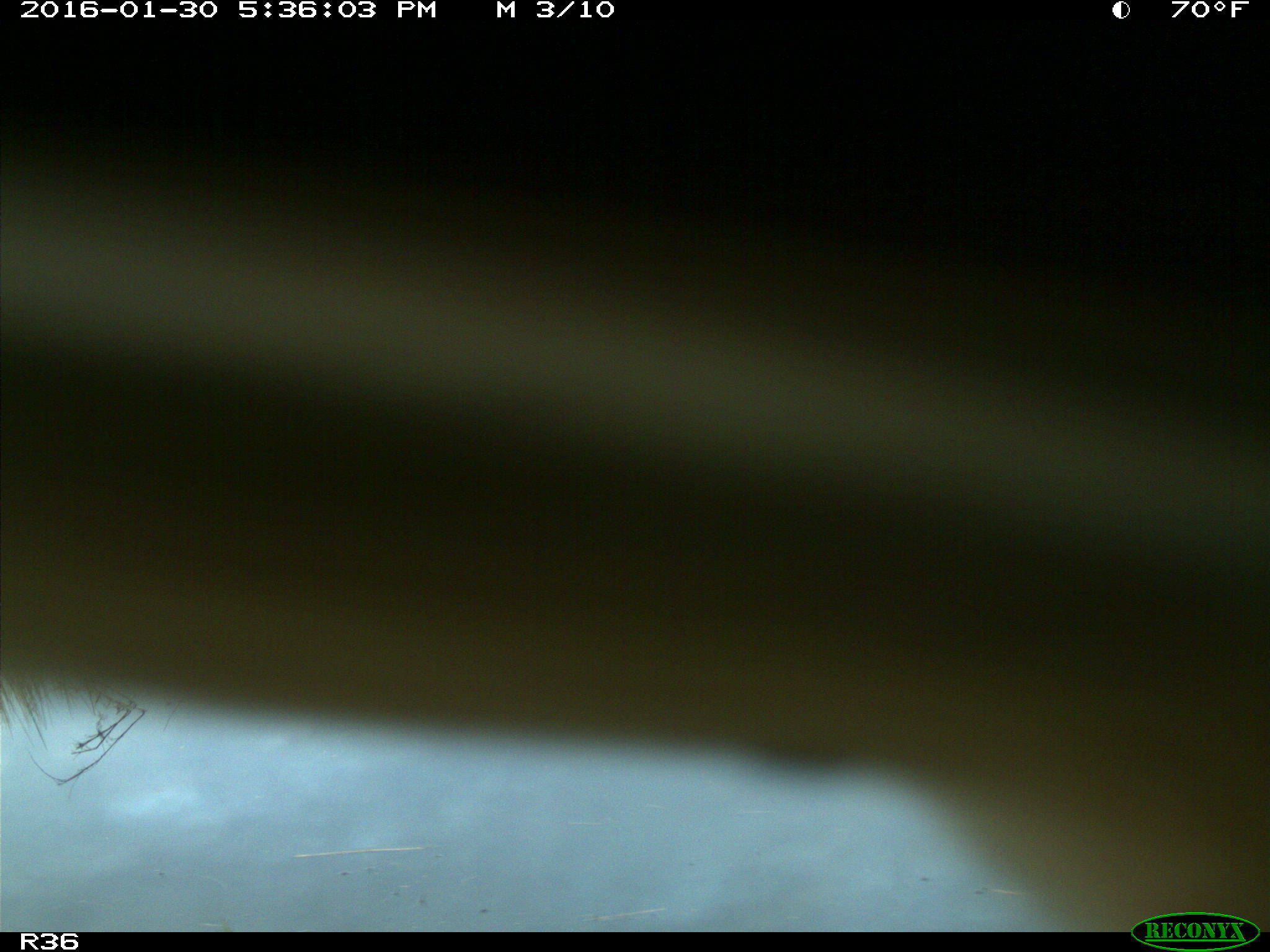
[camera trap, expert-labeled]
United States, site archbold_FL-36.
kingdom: Animalia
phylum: Chordata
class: Mammalia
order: Artiodactyla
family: Bovidae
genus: Bos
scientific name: Bos taurus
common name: domestic cow